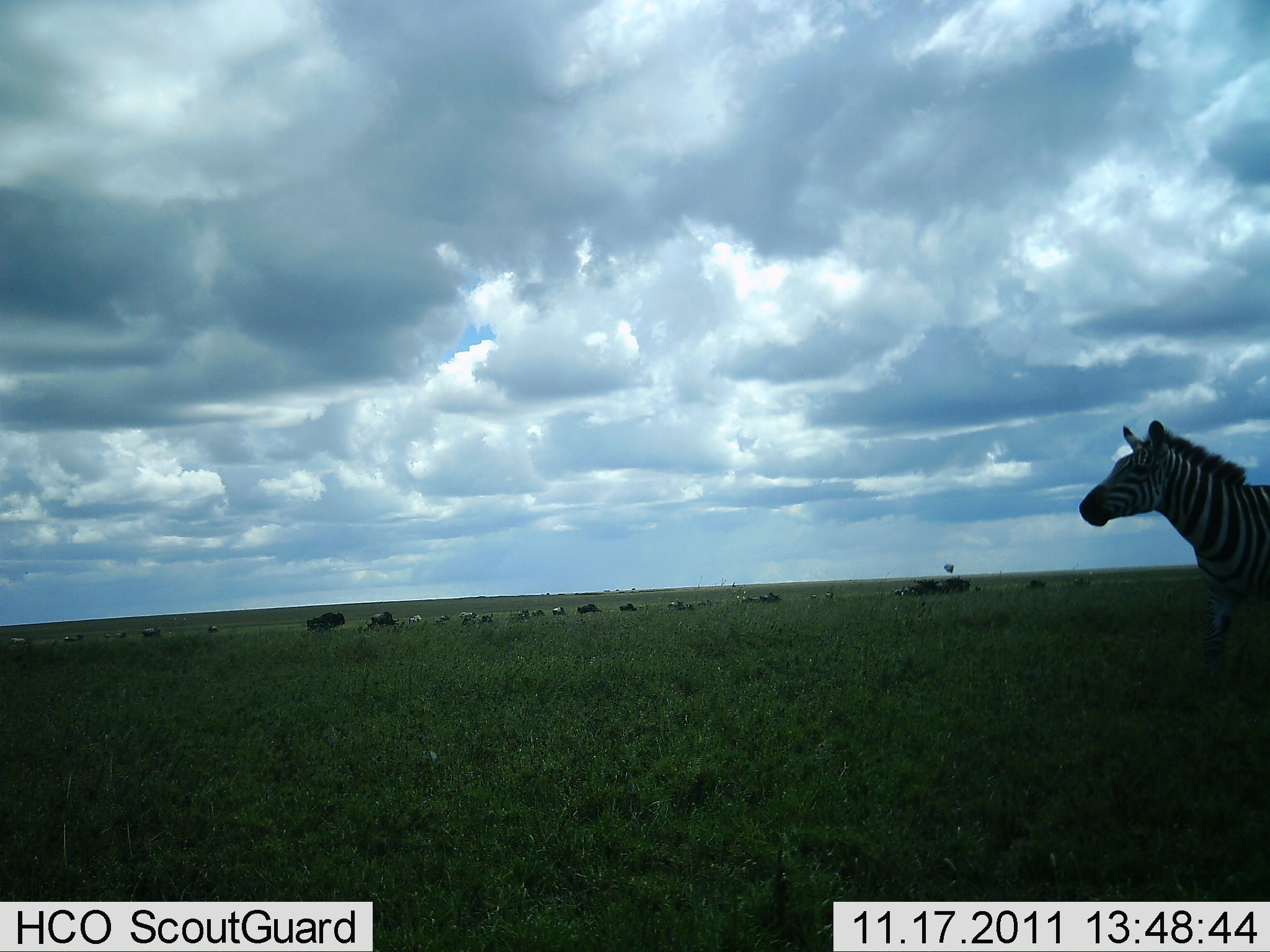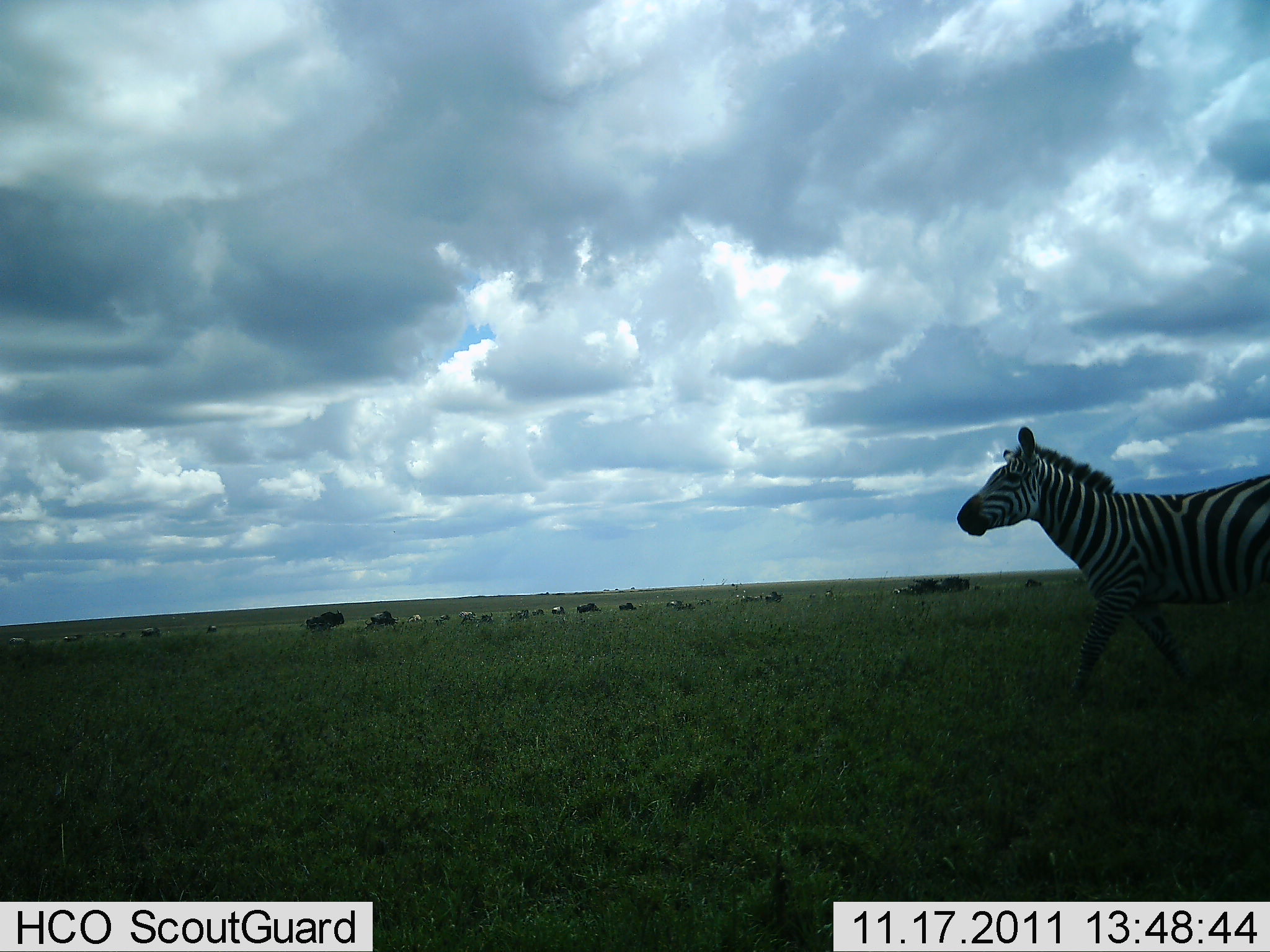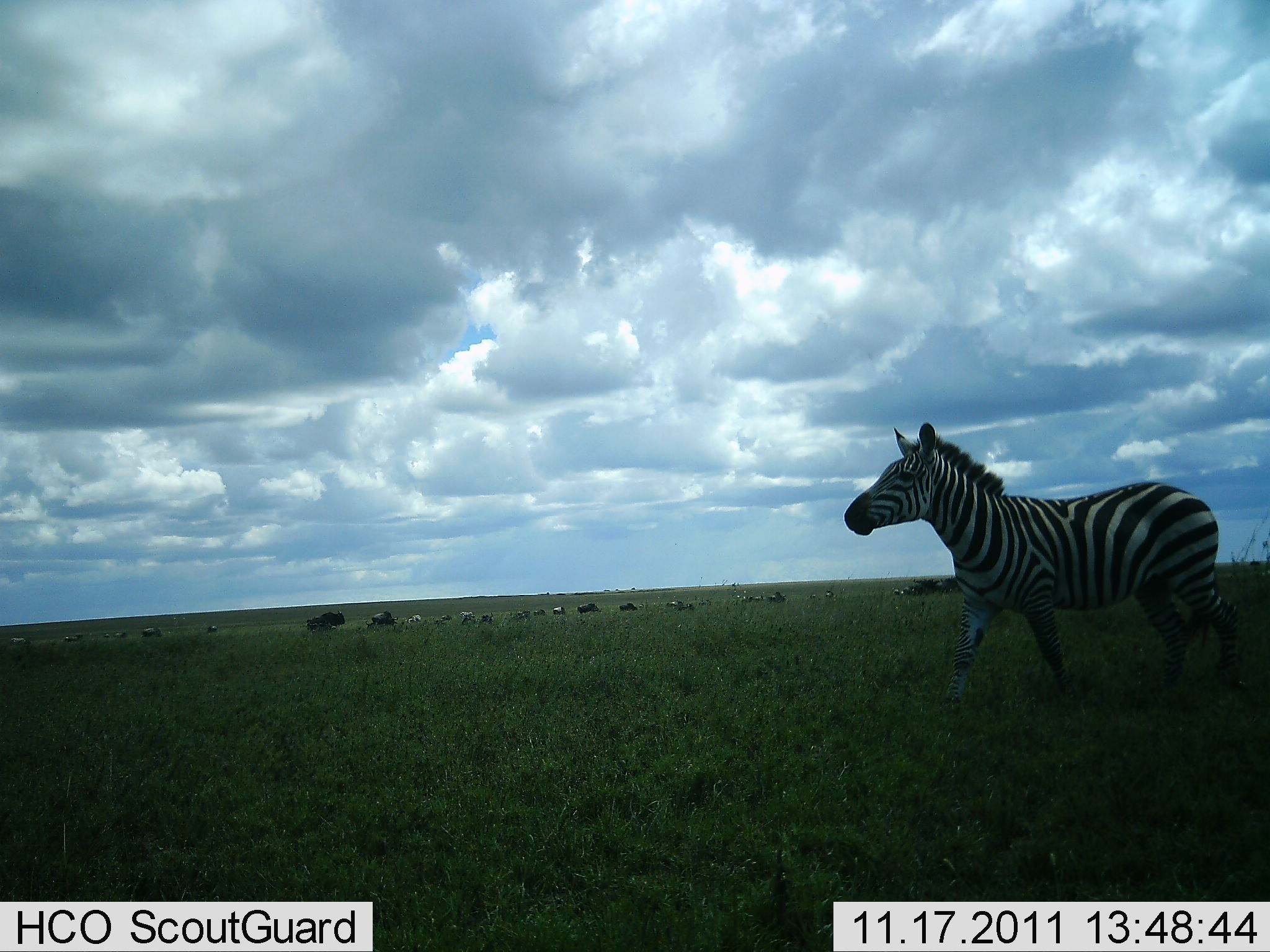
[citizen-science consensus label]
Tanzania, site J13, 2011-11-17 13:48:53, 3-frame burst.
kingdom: Animalia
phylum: Chordata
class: Mammalia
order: Perissodactyla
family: Equidae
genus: Equus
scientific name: Equus quagga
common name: plains zebra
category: zebra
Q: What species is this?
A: Zebra (plains zebra) (Equus quagga).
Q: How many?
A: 1.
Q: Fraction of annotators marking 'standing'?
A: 18%.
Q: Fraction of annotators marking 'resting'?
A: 0%.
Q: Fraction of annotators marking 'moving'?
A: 94%.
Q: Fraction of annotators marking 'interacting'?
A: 0%.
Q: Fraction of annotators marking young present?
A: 0%.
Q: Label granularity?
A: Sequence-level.